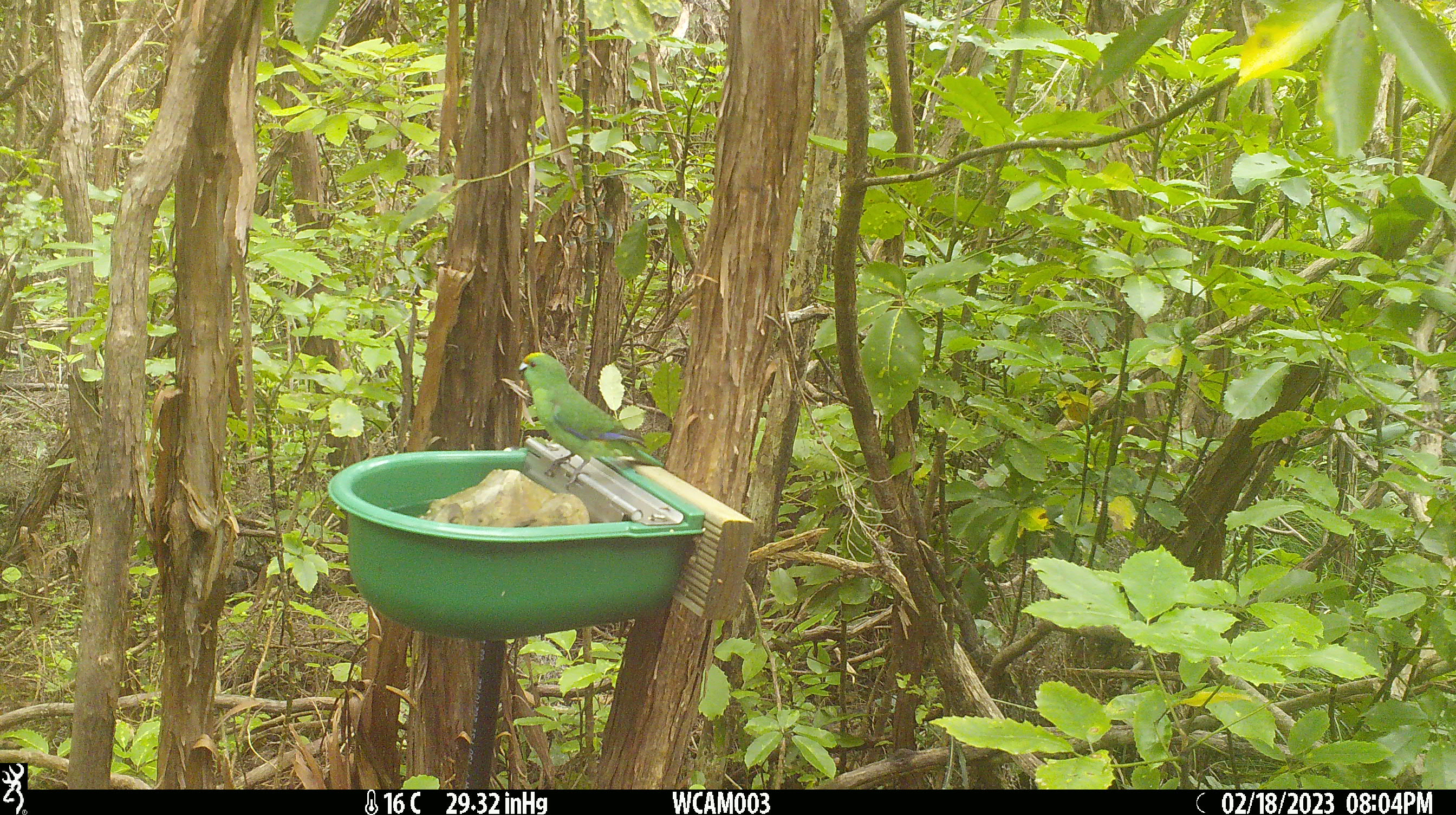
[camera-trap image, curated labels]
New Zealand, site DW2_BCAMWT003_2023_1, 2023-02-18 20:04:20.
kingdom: Animalia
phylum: Chordata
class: Aves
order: Psittaciformes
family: Psittaculidae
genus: Cyanoramphus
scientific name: Cyanoramphus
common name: parakeet